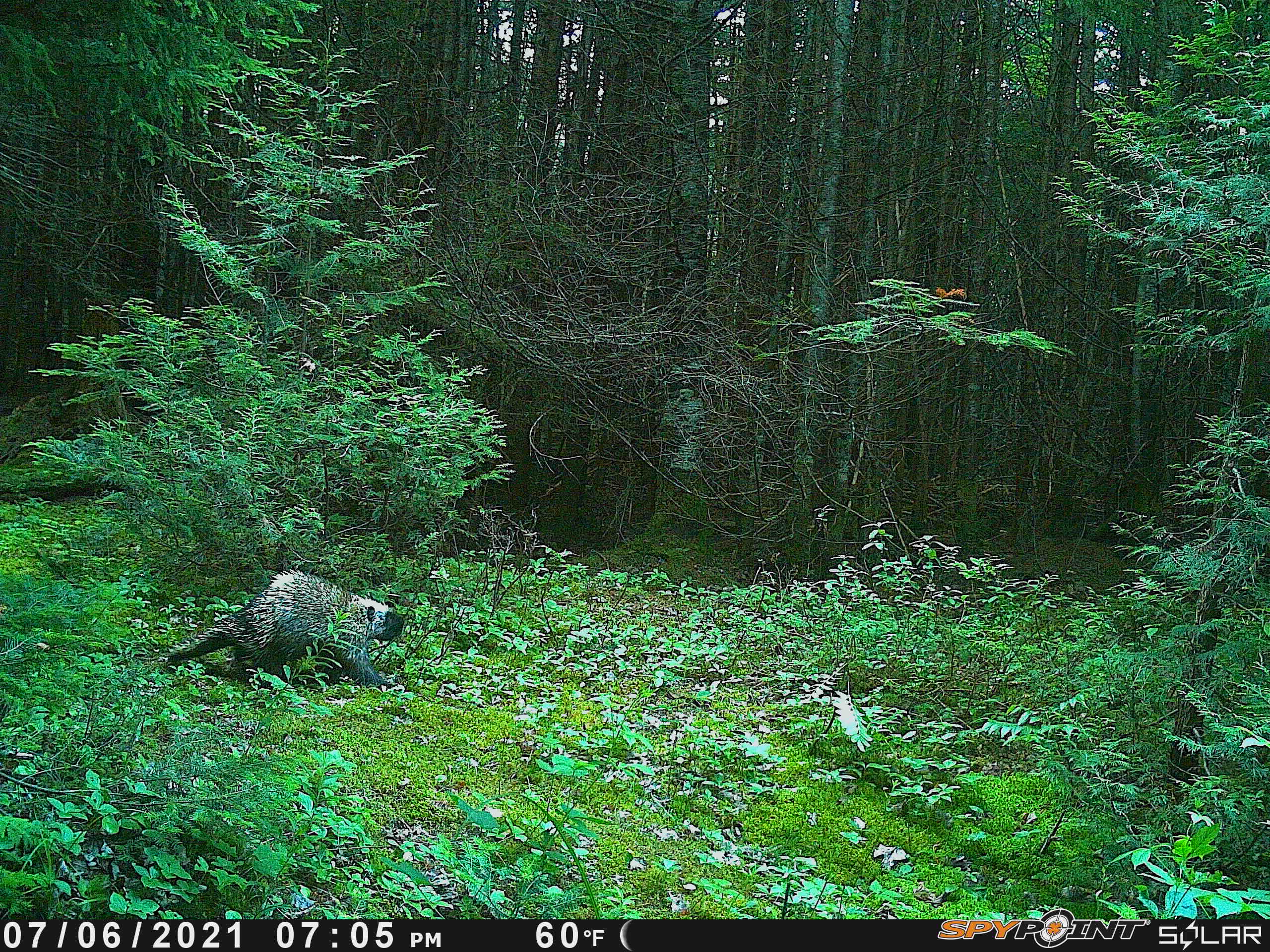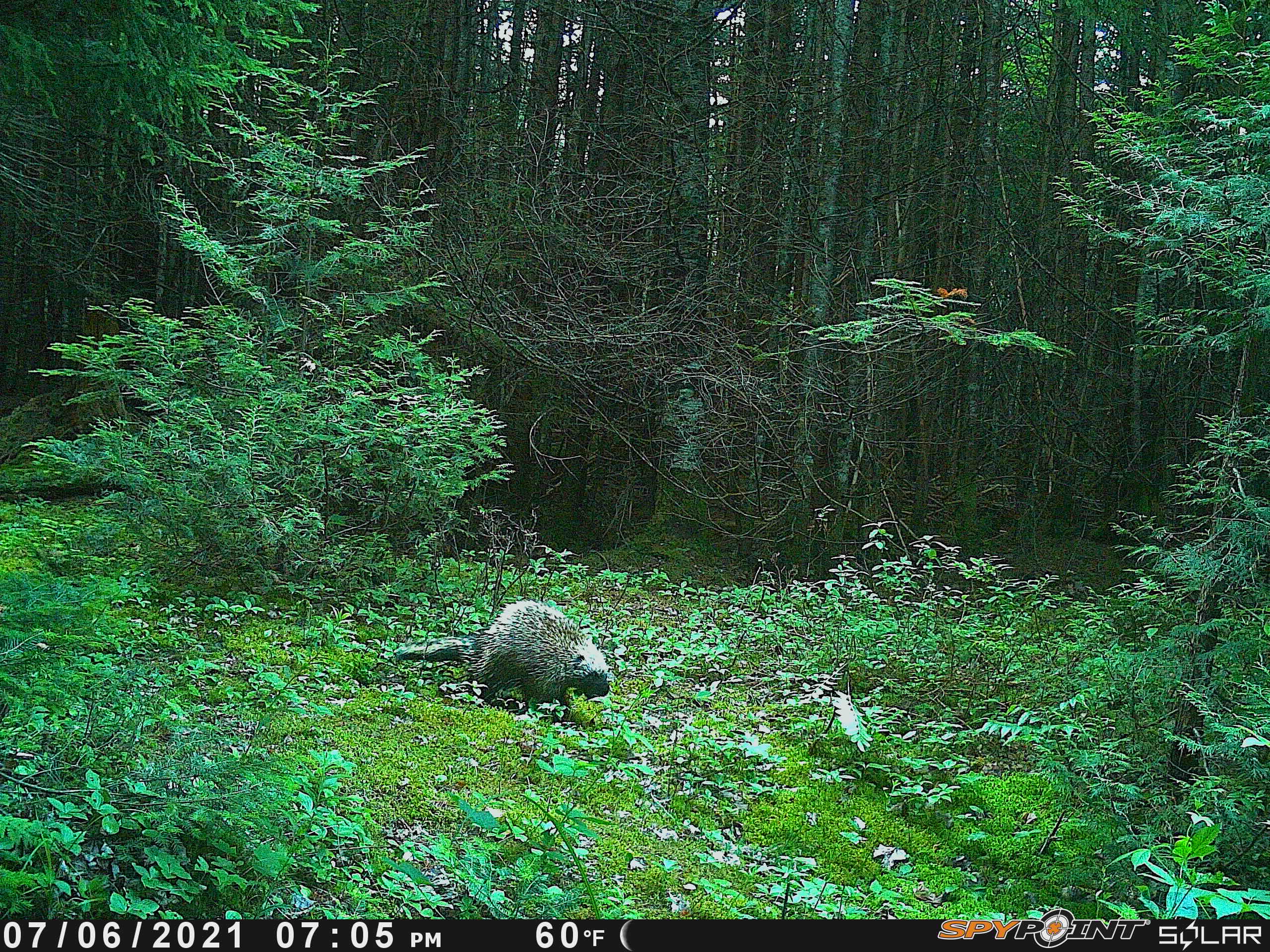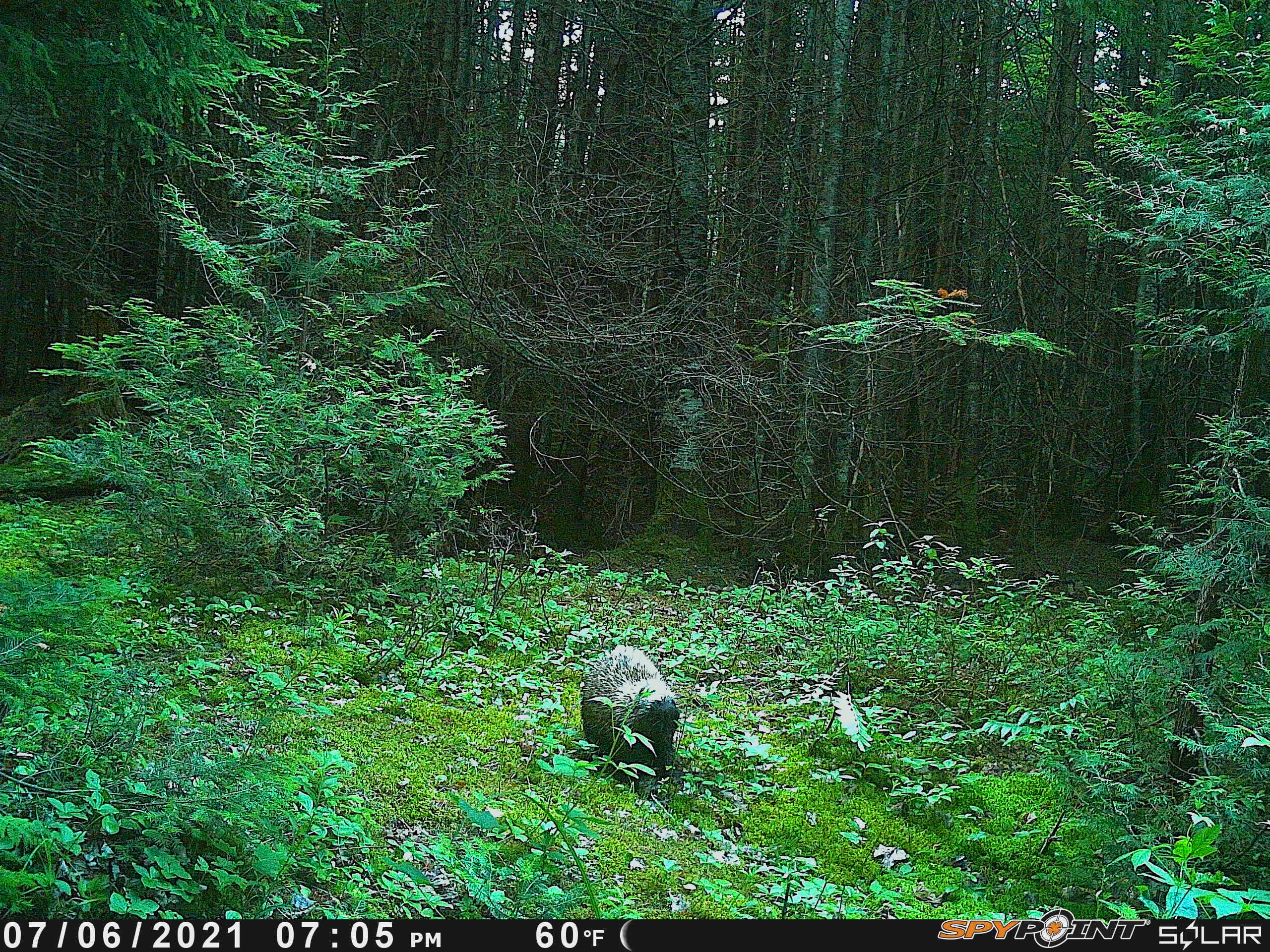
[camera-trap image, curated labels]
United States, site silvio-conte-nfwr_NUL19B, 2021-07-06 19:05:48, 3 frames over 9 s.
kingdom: Animalia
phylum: Chordata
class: Mammalia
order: Rodentia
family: Erethizontidae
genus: Erethizon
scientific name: Erethizon dorsatum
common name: porcupine